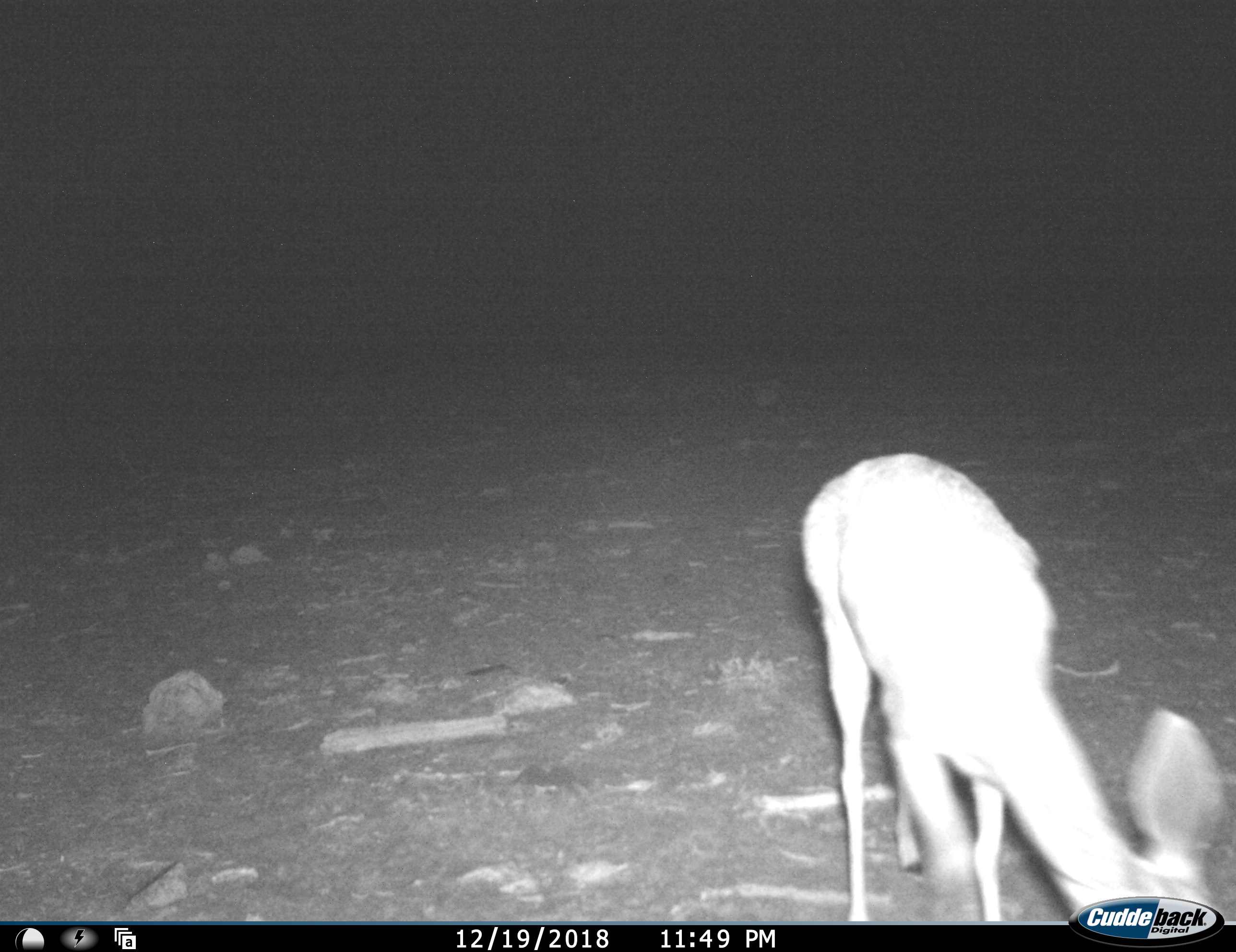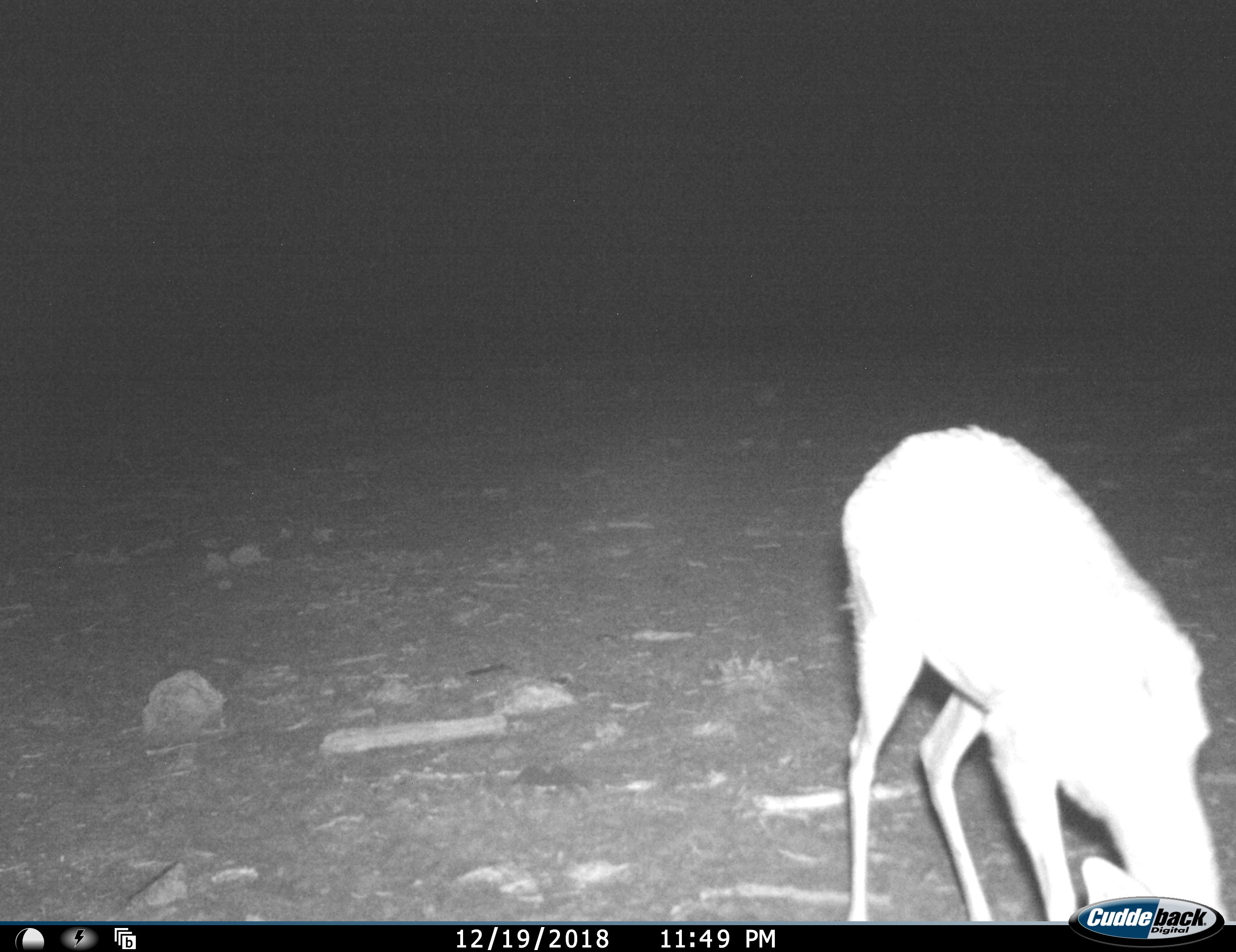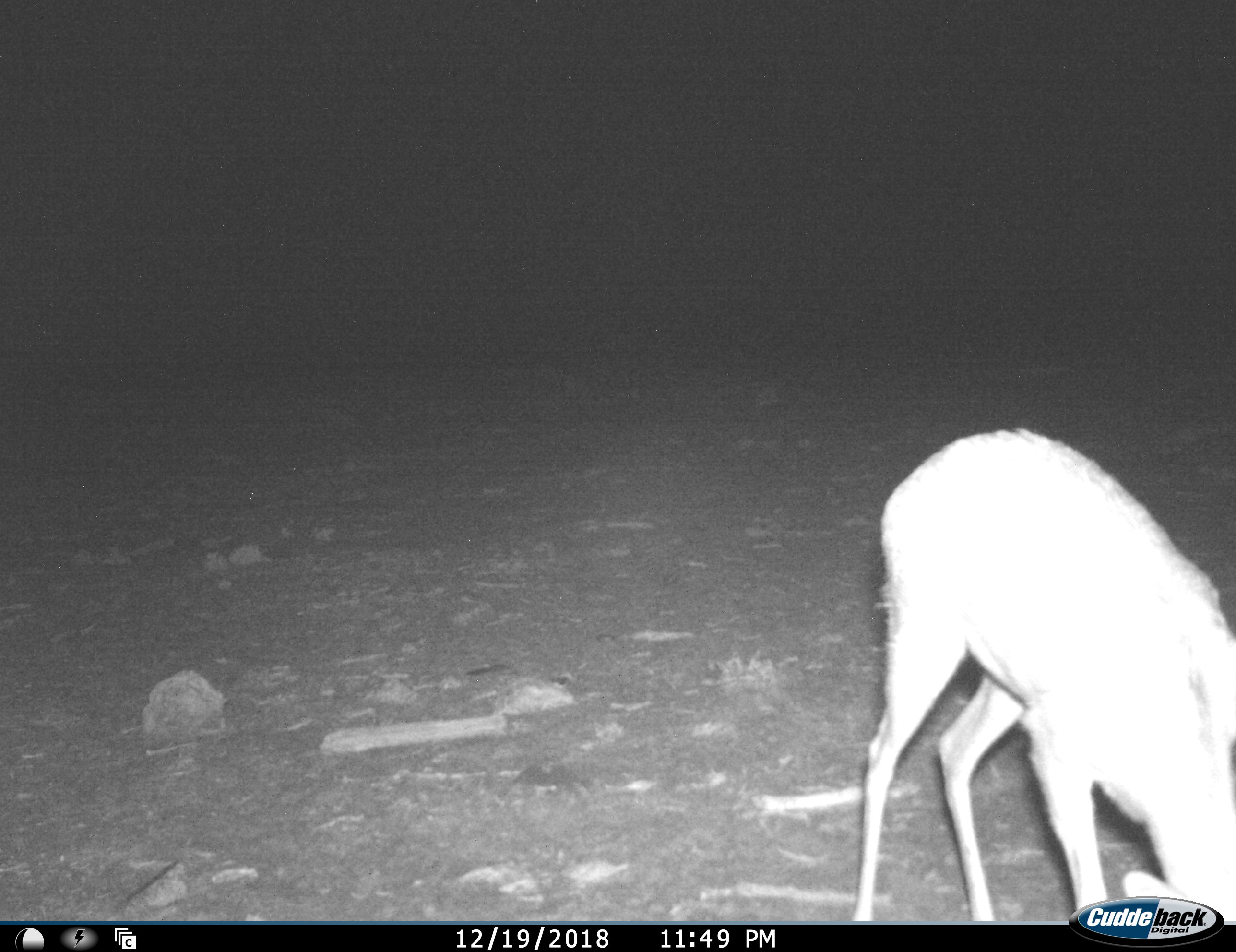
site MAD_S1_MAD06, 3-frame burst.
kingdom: Animalia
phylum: Chordata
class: Mammalia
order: Artiodactyla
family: Bovidae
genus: Aepyceros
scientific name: Aepyceros melampus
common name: impala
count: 1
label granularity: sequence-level